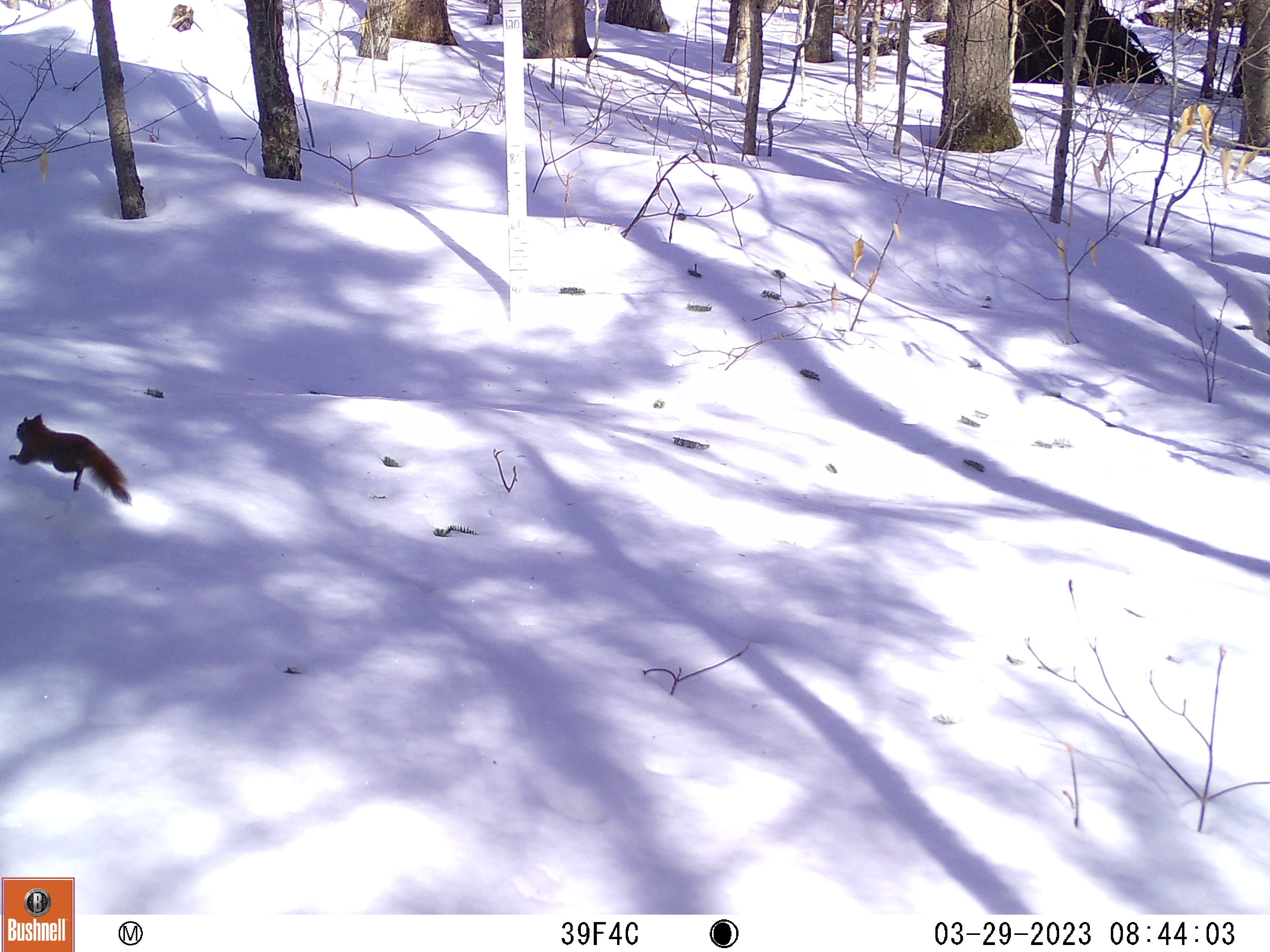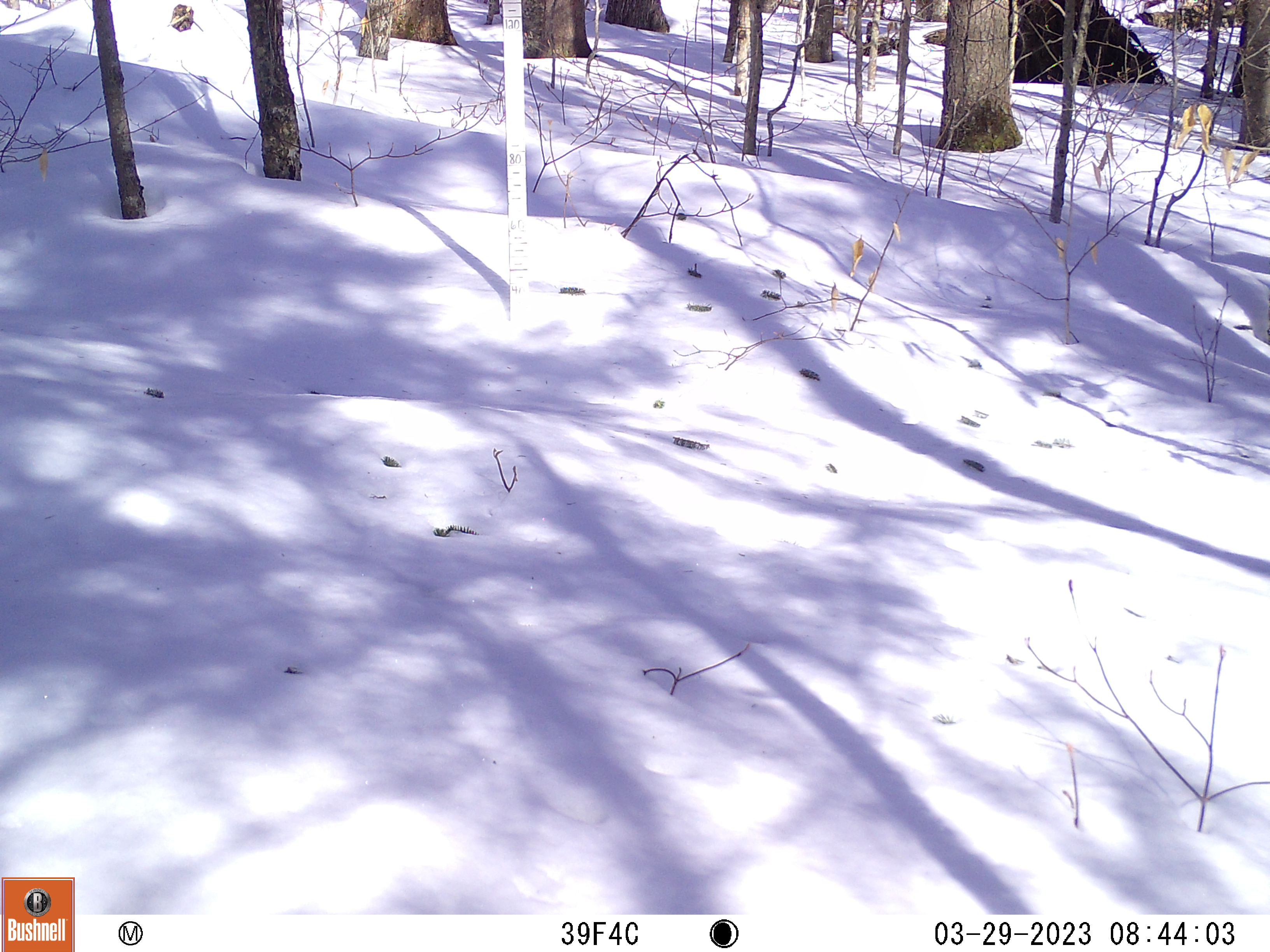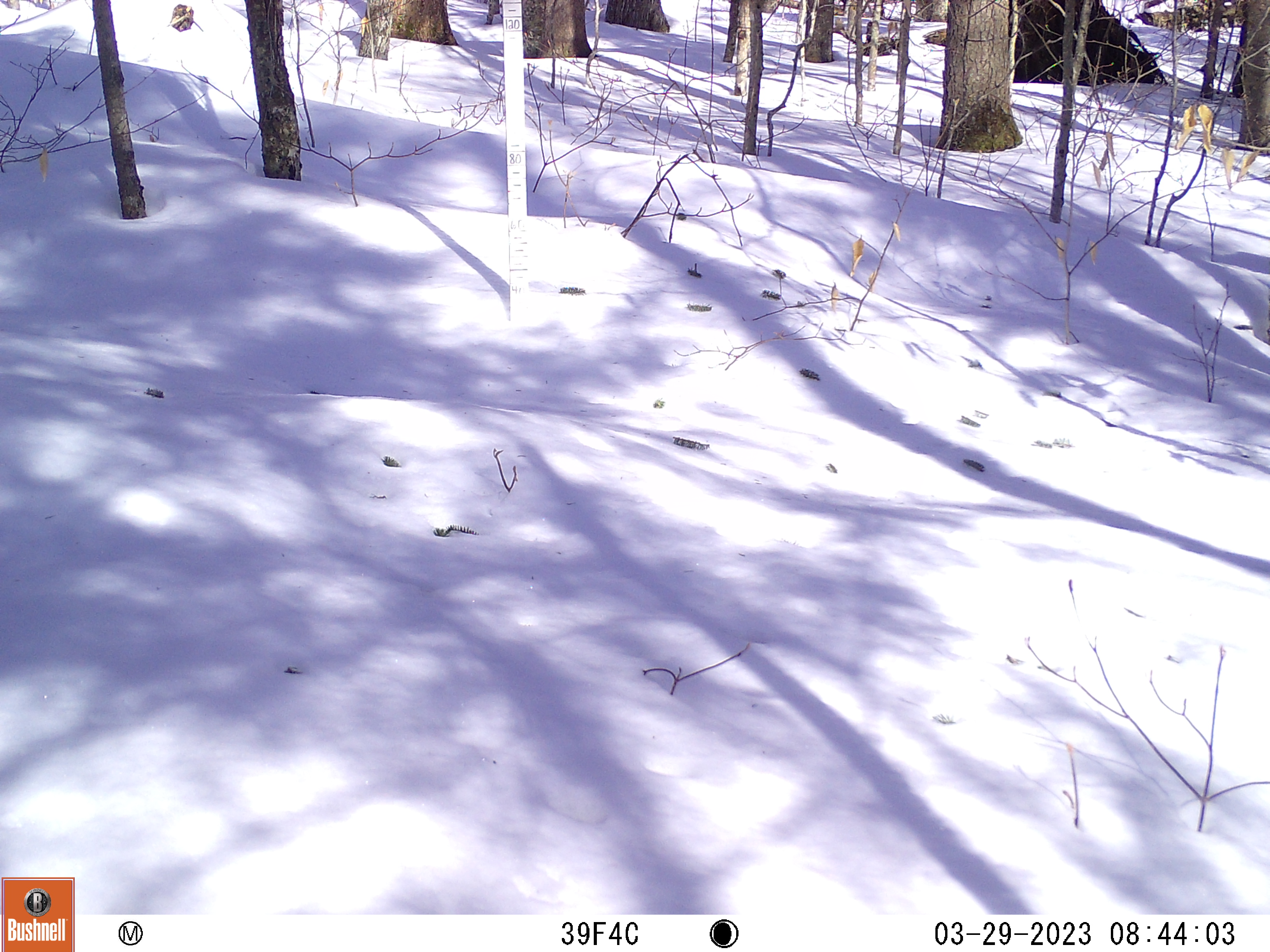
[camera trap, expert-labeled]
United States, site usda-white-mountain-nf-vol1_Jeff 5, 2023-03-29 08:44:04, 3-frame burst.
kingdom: Animalia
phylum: Chordata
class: Mammalia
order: Rodentia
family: Sciuridae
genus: Sciurus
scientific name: Sciurus carolinensis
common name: gray squirrel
Gray squirrel (Sciurus carolinensis).